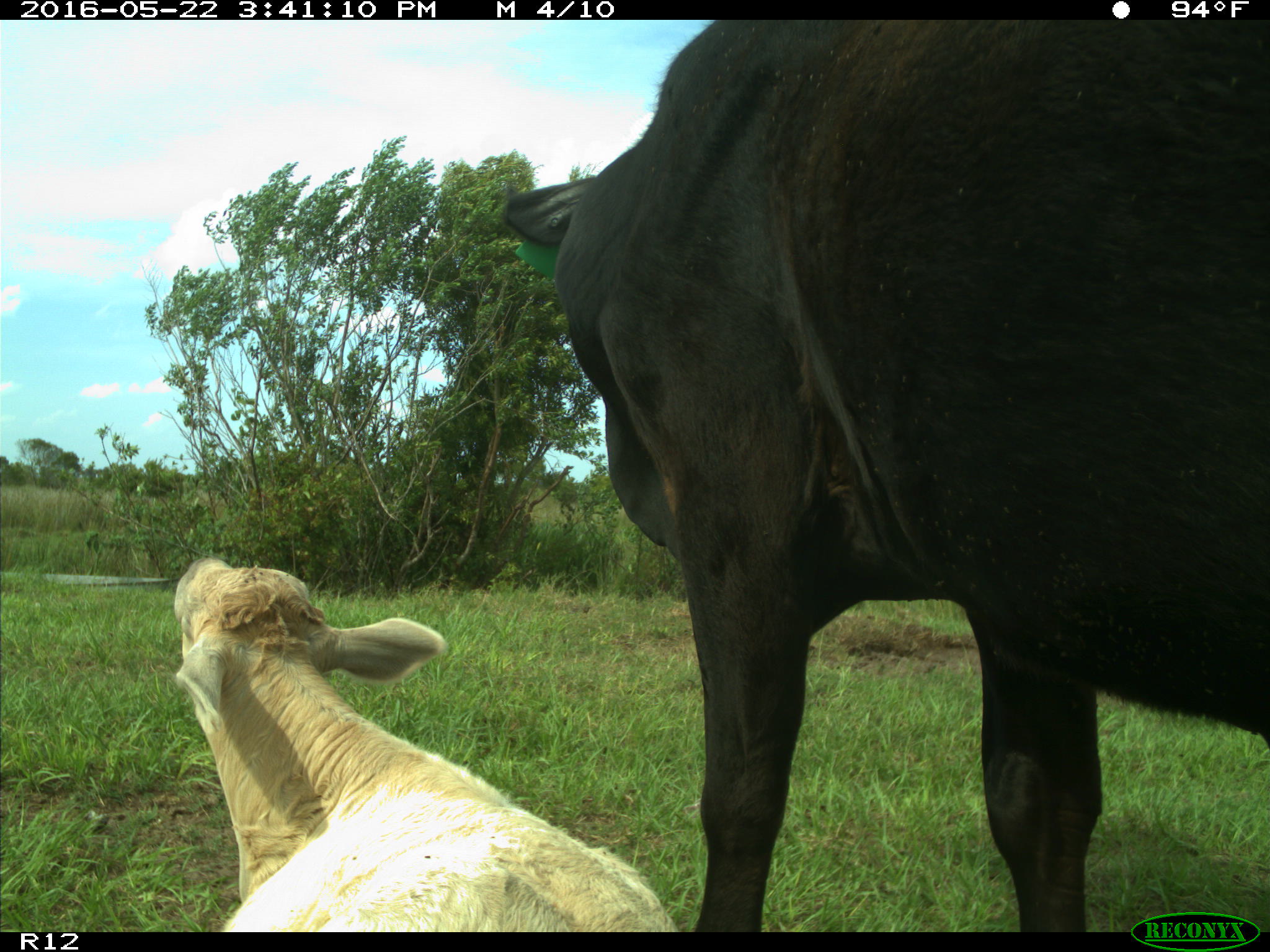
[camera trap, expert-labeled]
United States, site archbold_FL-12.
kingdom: Animalia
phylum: Chordata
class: Mammalia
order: Artiodactyla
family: Bovidae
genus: Bos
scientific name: Bos taurus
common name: domestic cow